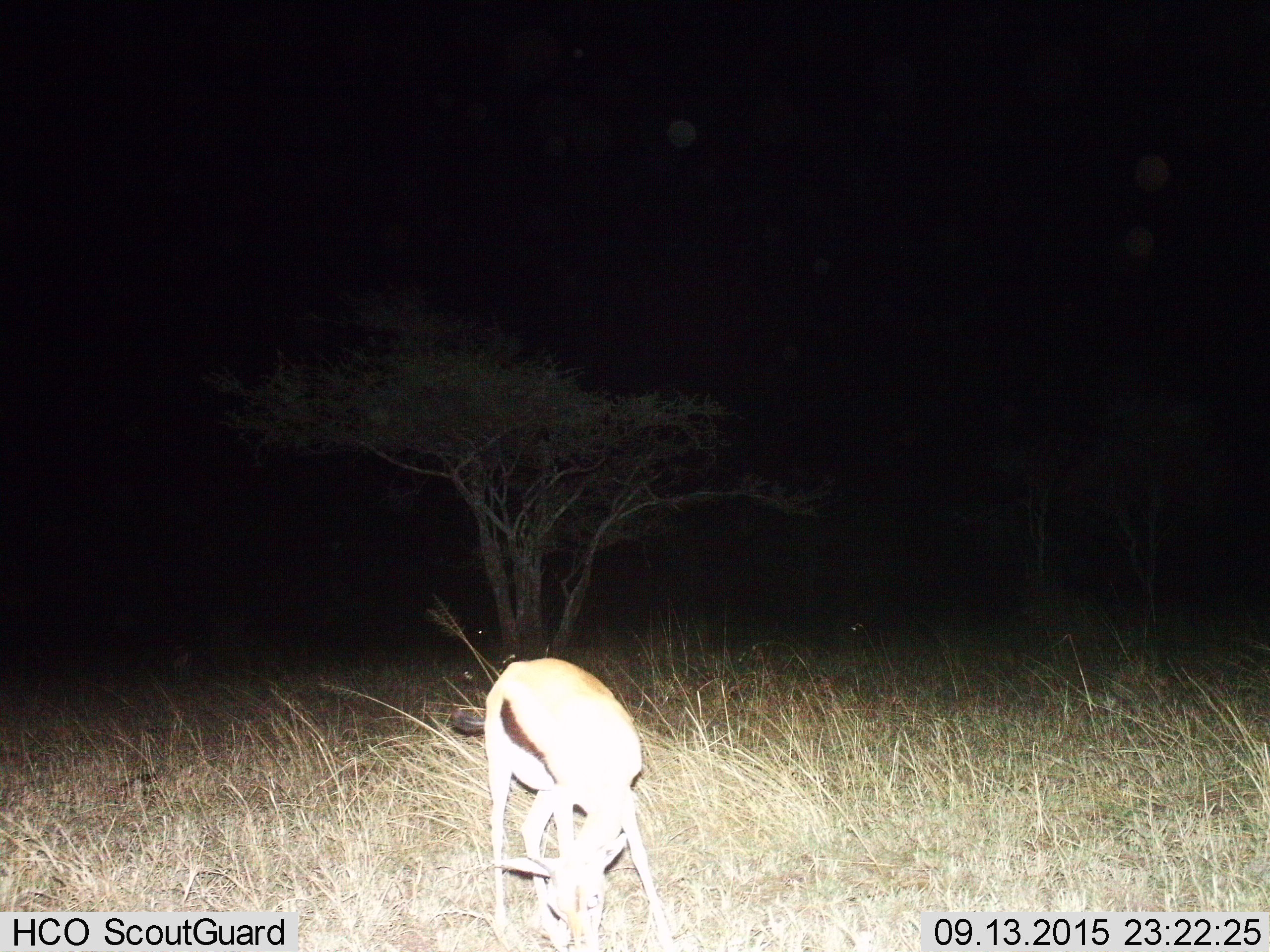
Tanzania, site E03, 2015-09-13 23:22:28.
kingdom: Animalia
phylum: Chordata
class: Mammalia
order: Artiodactyla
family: Bovidae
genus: Eudorcas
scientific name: Eudorcas thomsonii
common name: thomson's gazelle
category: gazellethomsons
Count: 1.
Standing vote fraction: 22%.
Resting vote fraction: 0%.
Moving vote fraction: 0%.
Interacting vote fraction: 0%.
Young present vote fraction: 6%.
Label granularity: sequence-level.